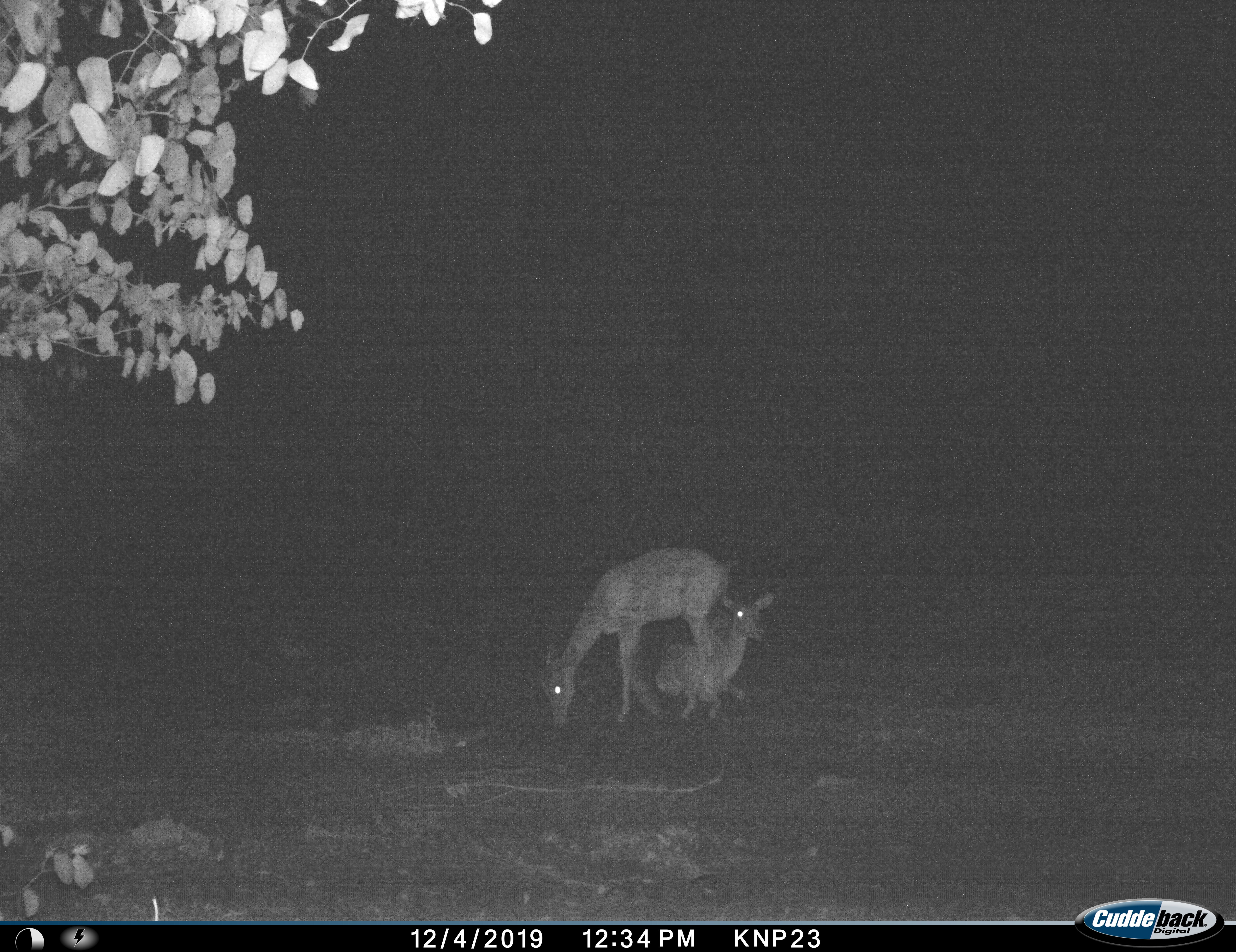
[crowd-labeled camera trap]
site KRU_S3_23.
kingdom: Animalia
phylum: Chordata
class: Mammalia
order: Artiodactyla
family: Bovidae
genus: Aepyceros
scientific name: Aepyceros melampus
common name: impala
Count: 2.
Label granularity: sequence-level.